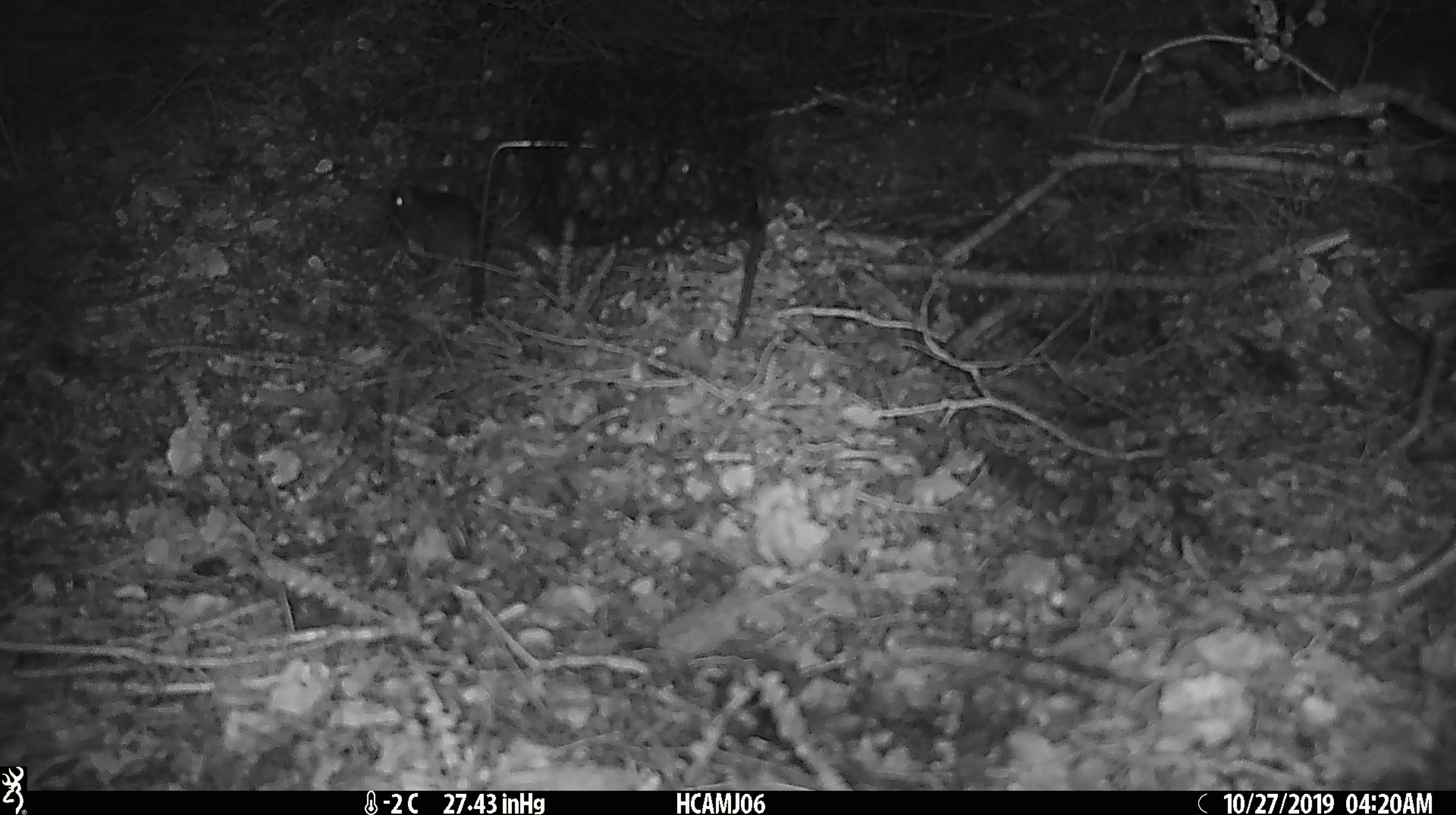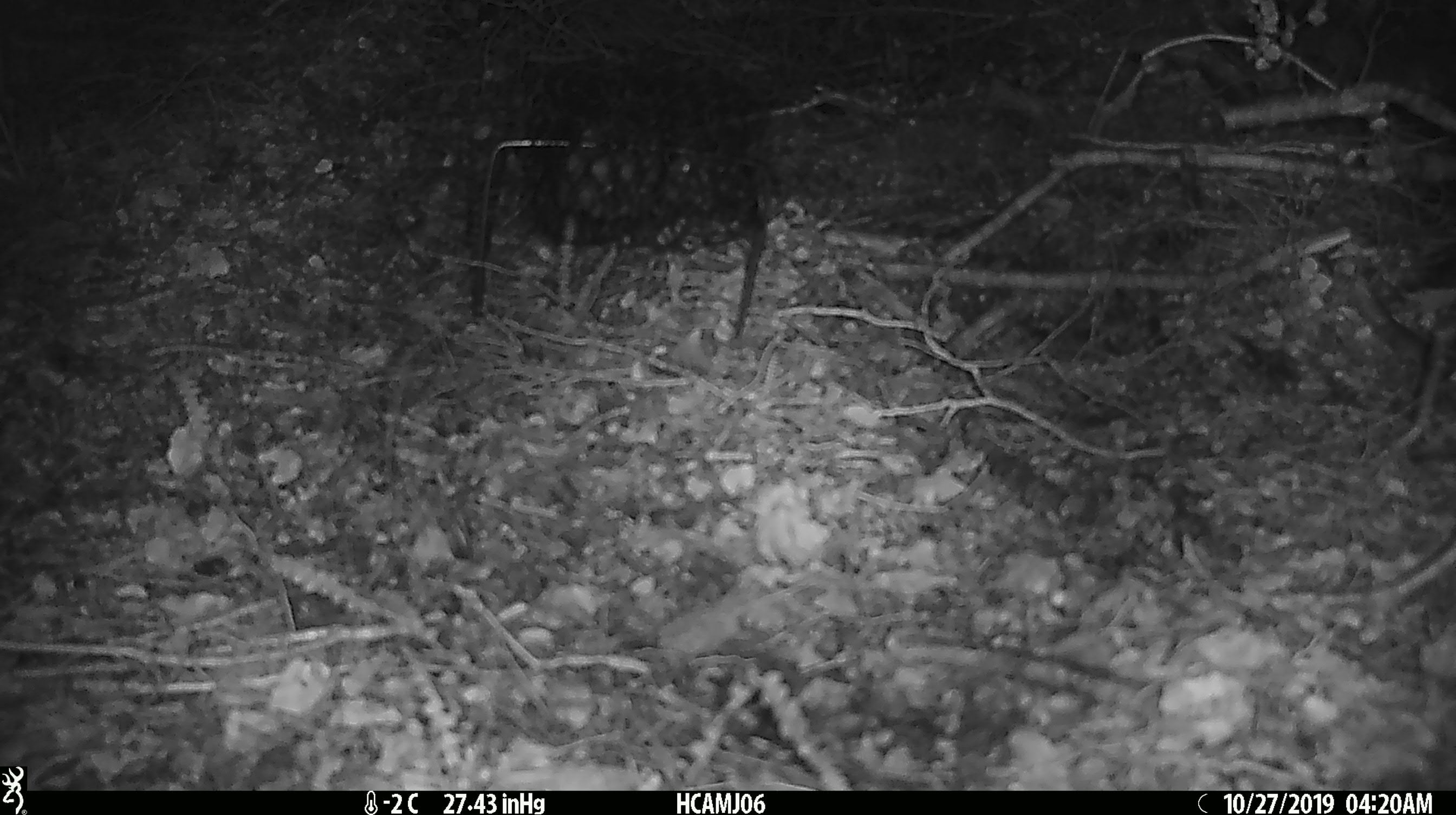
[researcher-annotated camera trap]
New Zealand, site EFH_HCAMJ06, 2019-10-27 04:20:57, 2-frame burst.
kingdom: Animalia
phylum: Chordata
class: Mammalia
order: Rodentia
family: Muridae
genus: Mus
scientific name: Mus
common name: mouse